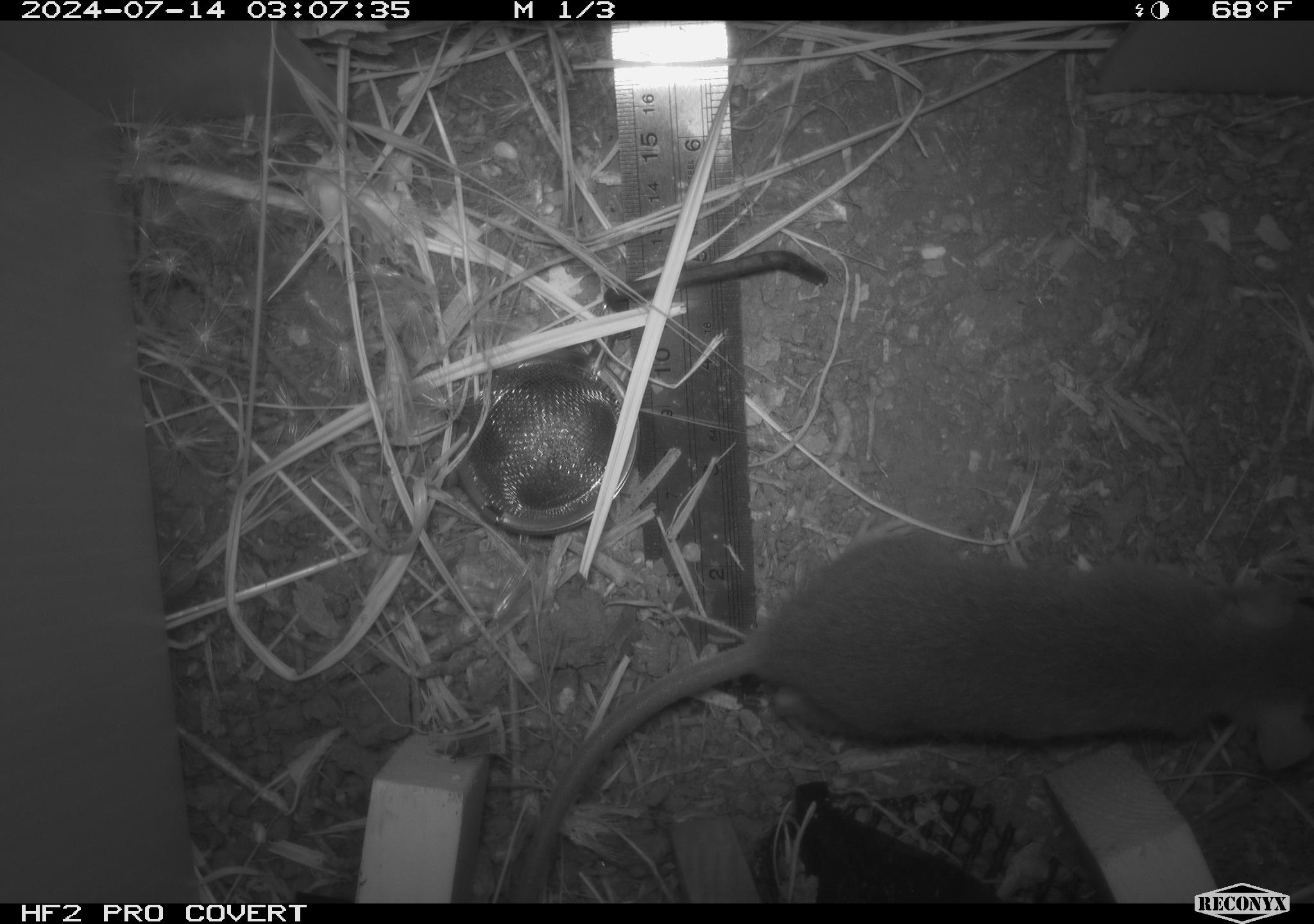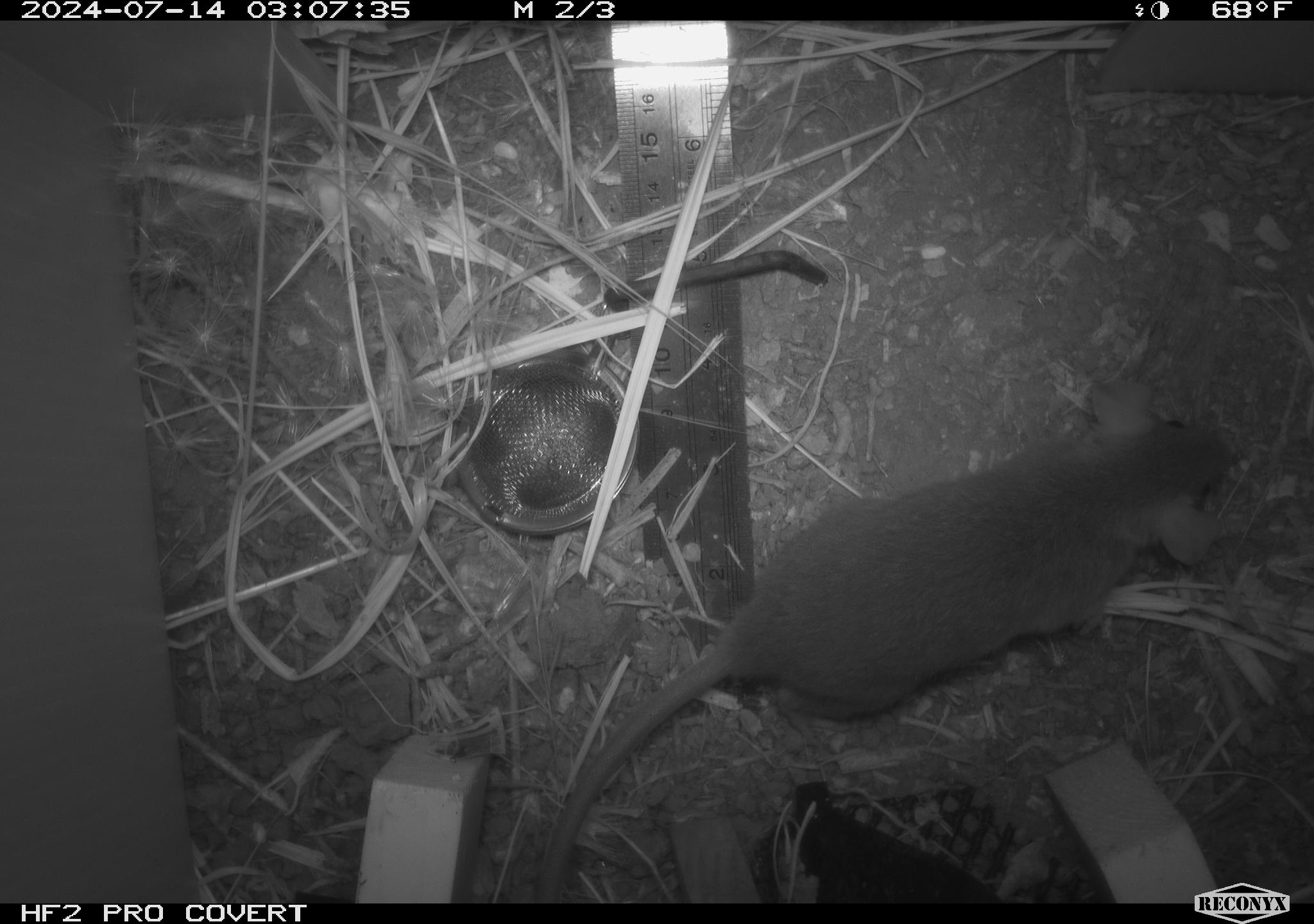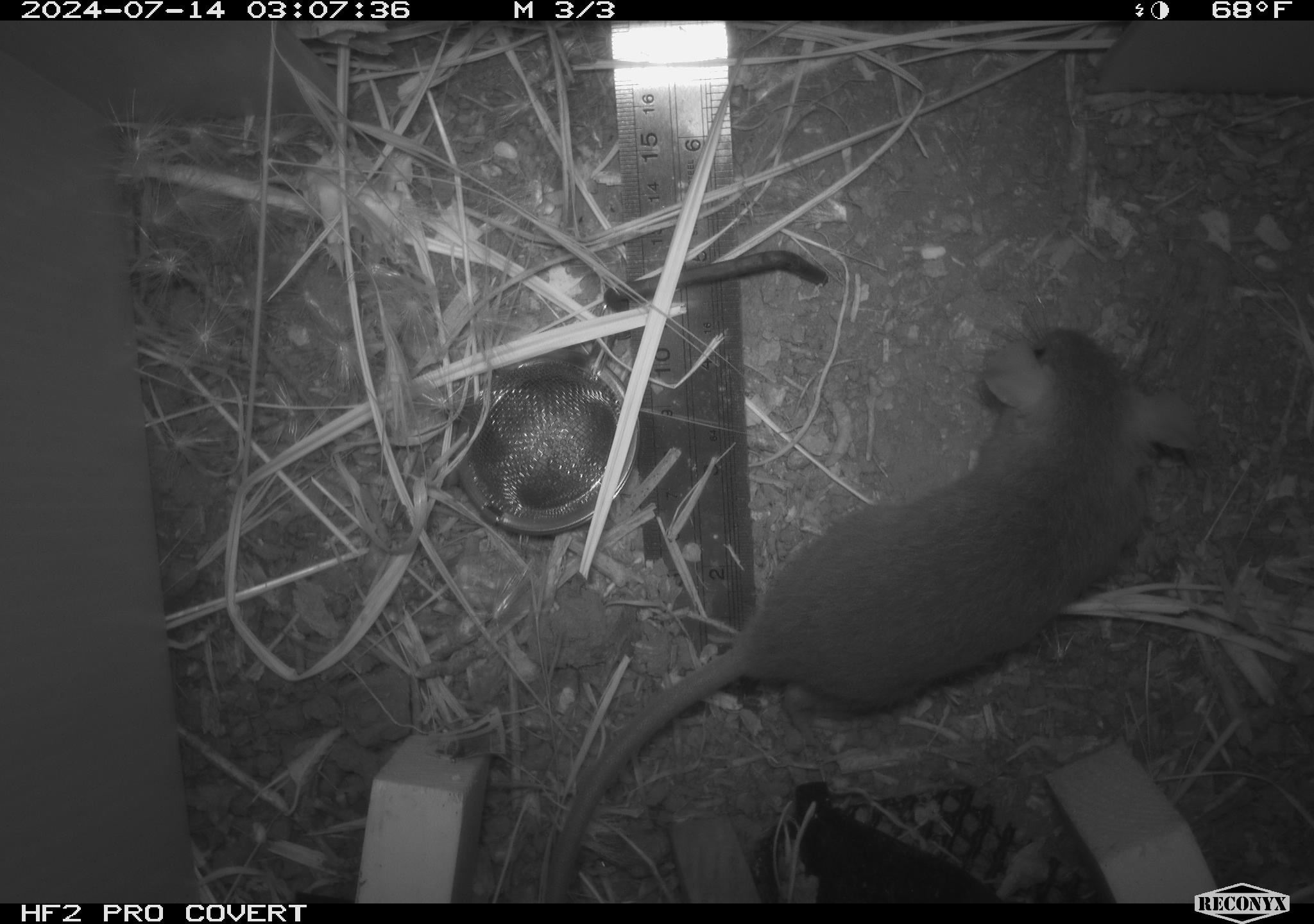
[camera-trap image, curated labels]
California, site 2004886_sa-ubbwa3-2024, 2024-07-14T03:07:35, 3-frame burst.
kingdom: Animalia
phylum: Chordata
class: Mammalia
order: Rodentia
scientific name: Rodentia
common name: mouse species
Mouse species (Rodentia).